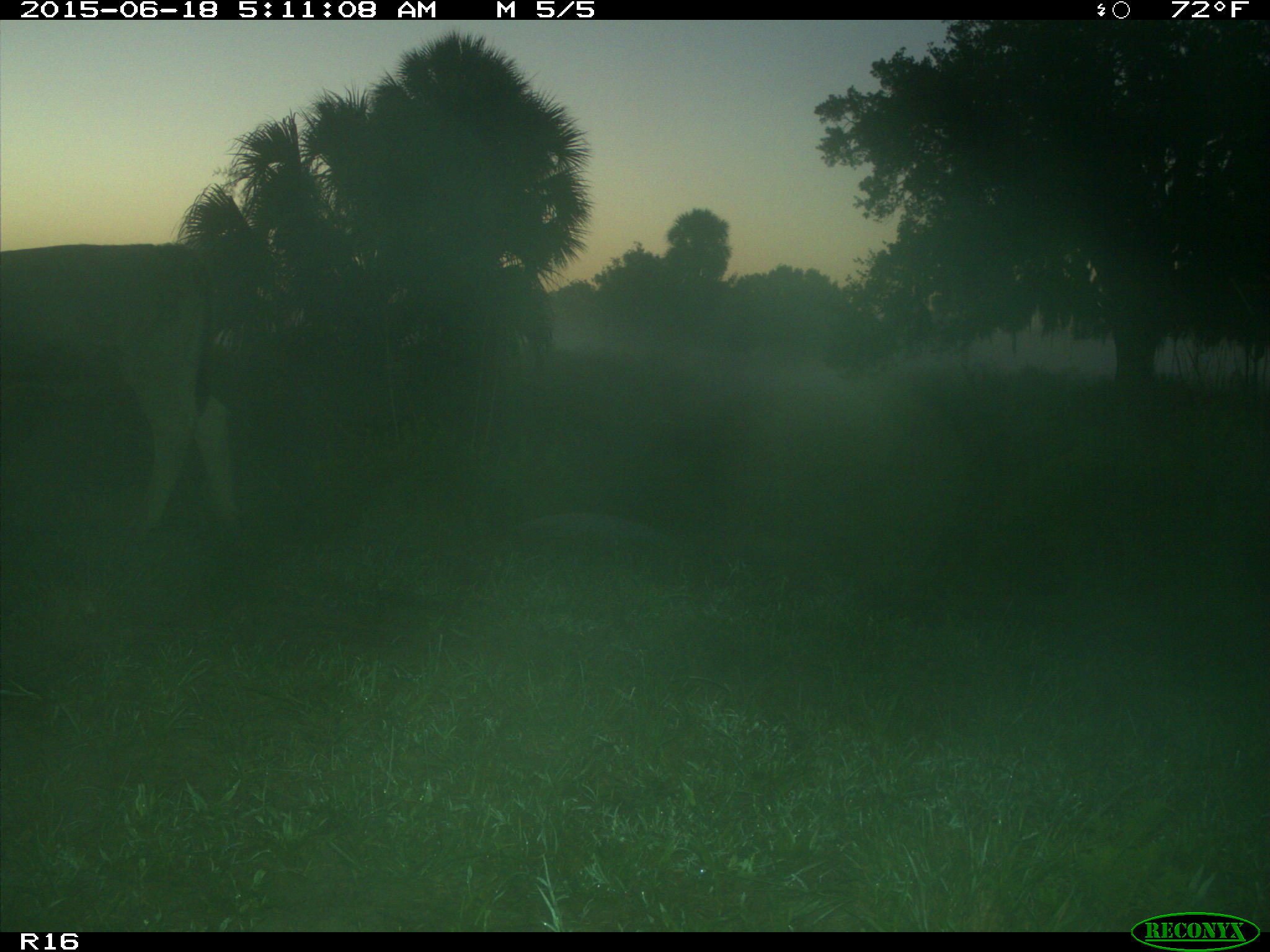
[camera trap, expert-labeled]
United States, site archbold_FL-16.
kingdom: Animalia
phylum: Chordata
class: Mammalia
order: Artiodactyla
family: Bovidae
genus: Bos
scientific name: Bos taurus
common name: domestic cow